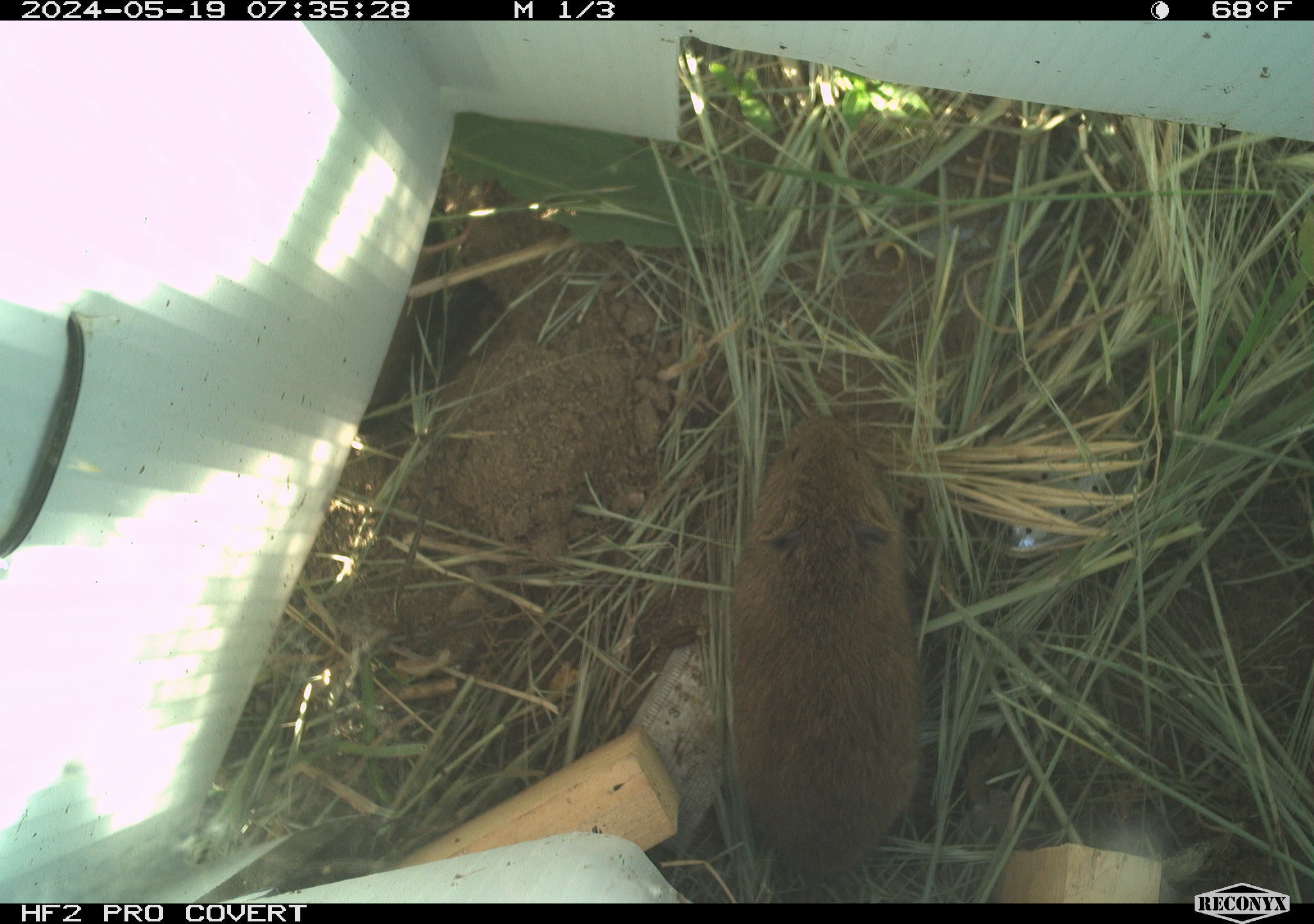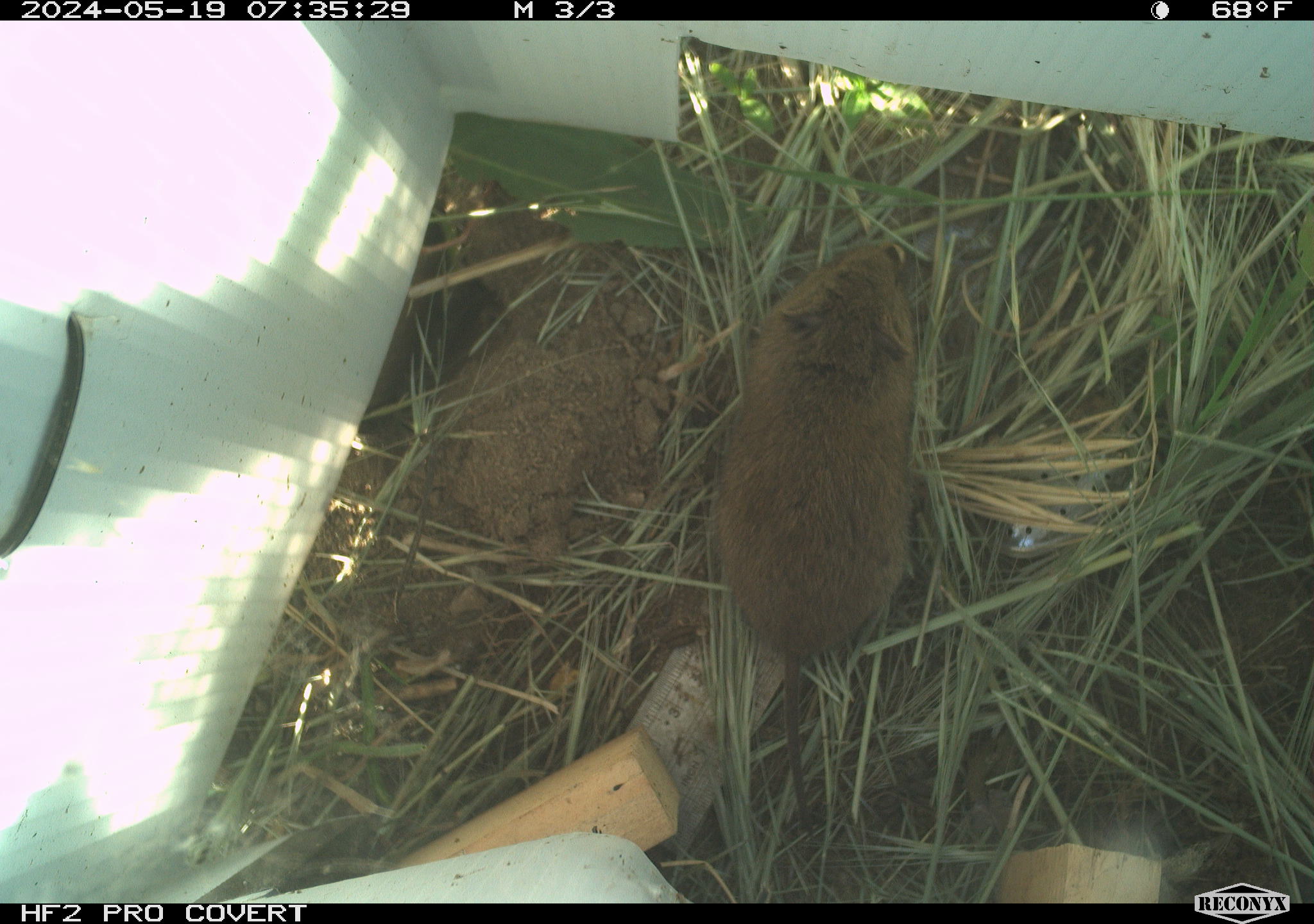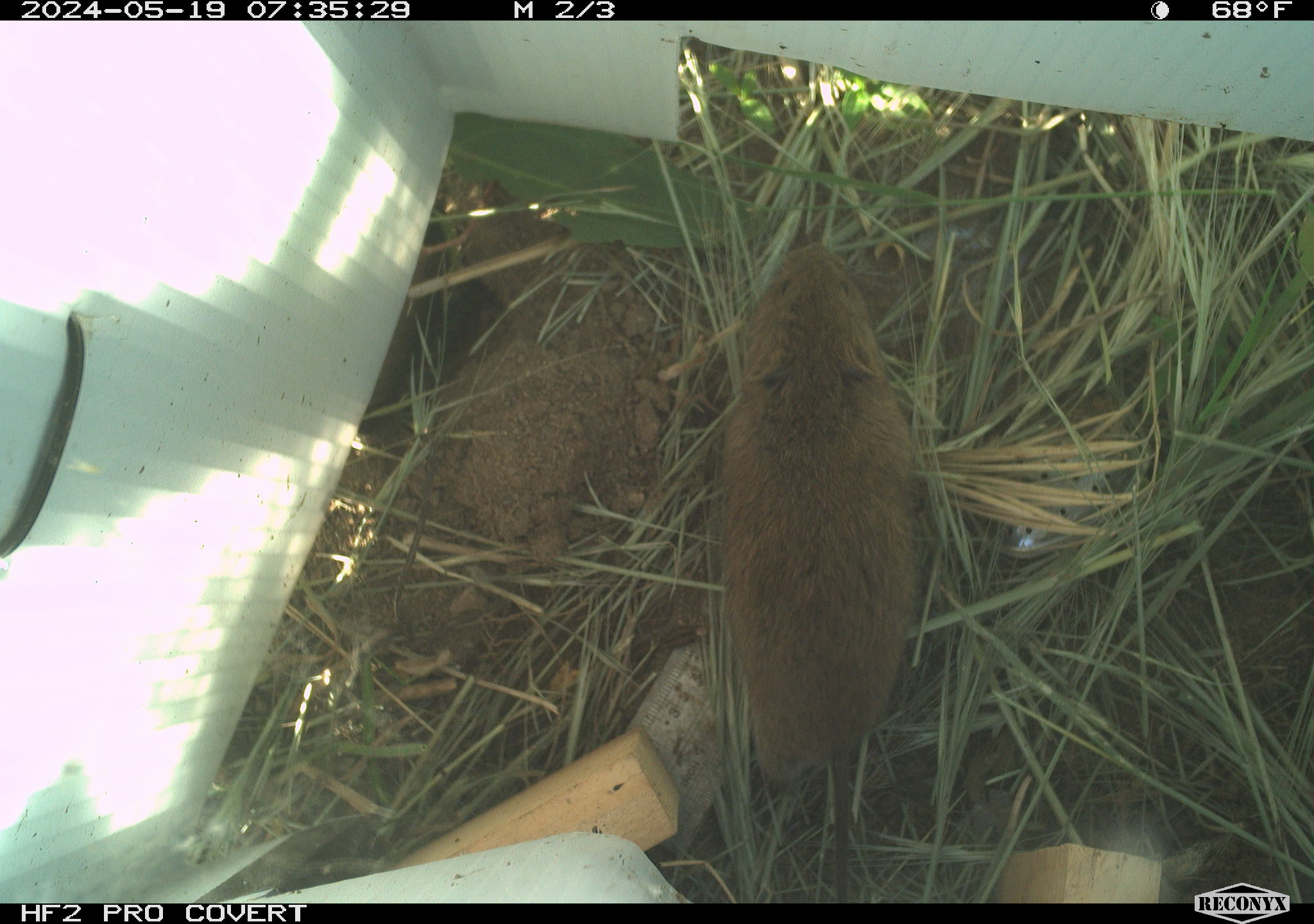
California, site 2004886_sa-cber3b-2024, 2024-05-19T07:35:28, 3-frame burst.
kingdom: Animalia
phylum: Chordata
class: Mammalia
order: Rodentia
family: Cricetidae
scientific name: Arvicolinae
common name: voles, lemmings, and muskrats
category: arvicolinae subfamily